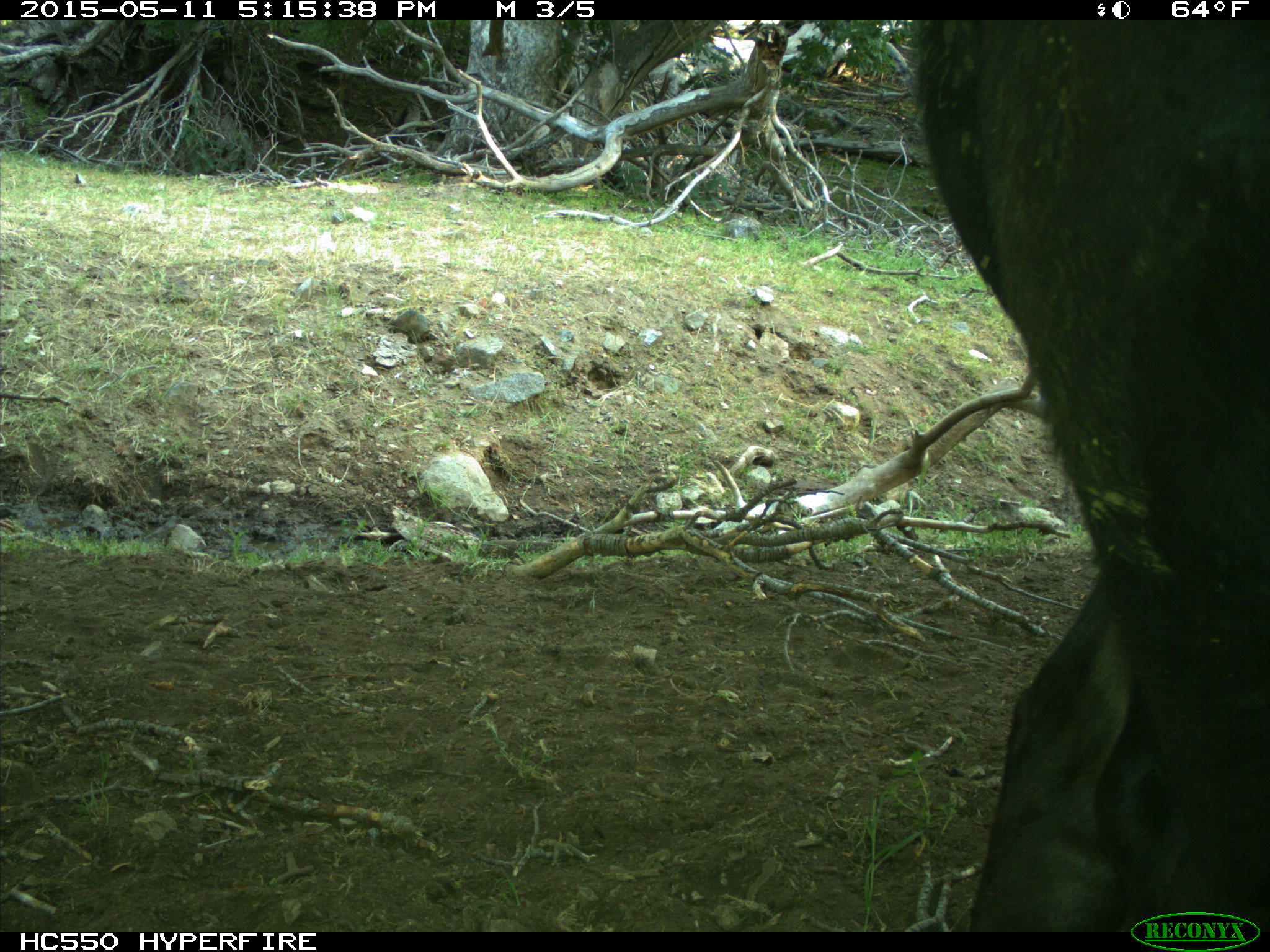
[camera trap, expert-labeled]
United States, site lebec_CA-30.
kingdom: Animalia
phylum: Chordata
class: Mammalia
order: Artiodactyla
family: Bovidae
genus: Bos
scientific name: Bos taurus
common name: domestic cow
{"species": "Bos taurus (domestic cow)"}